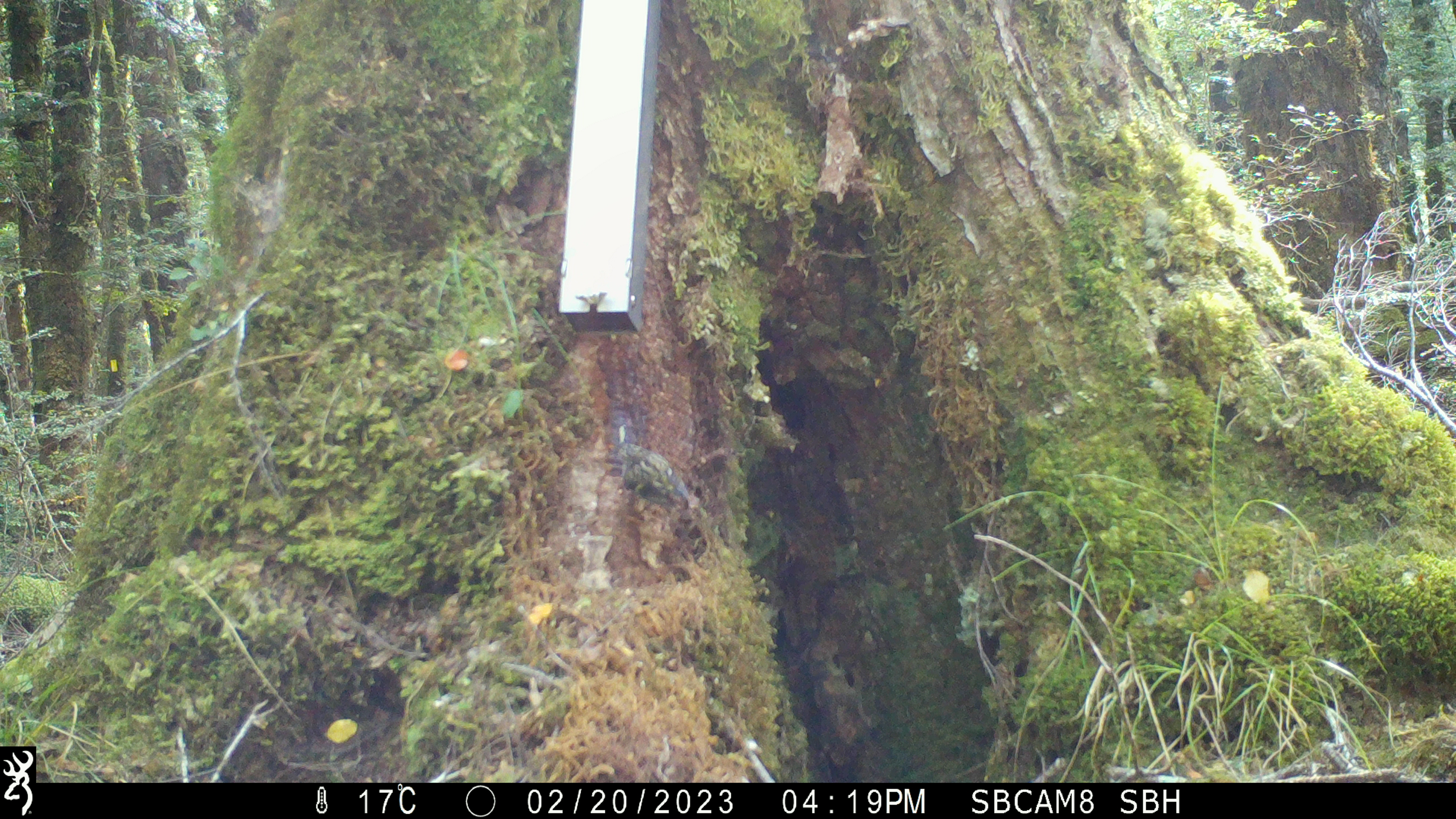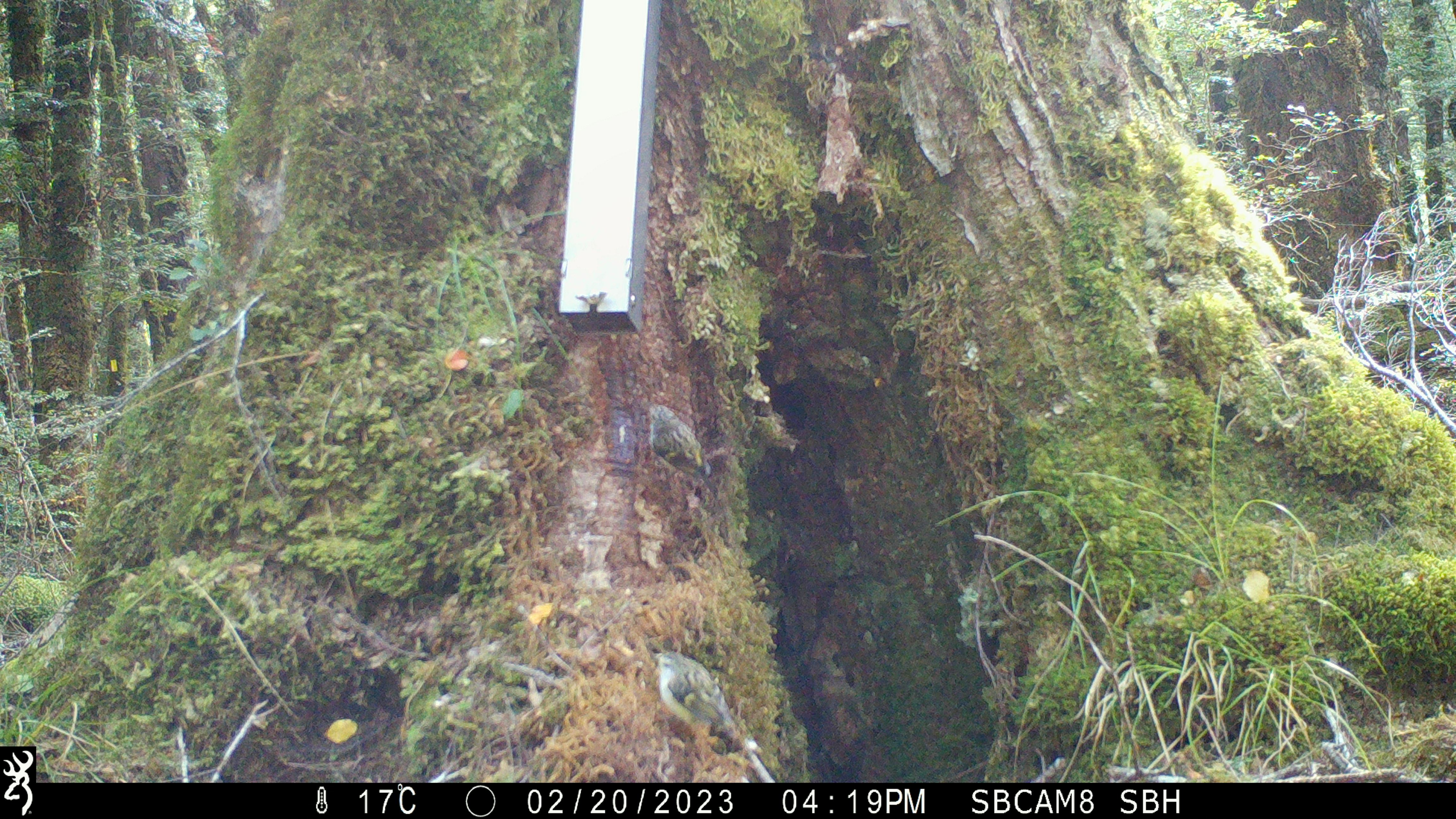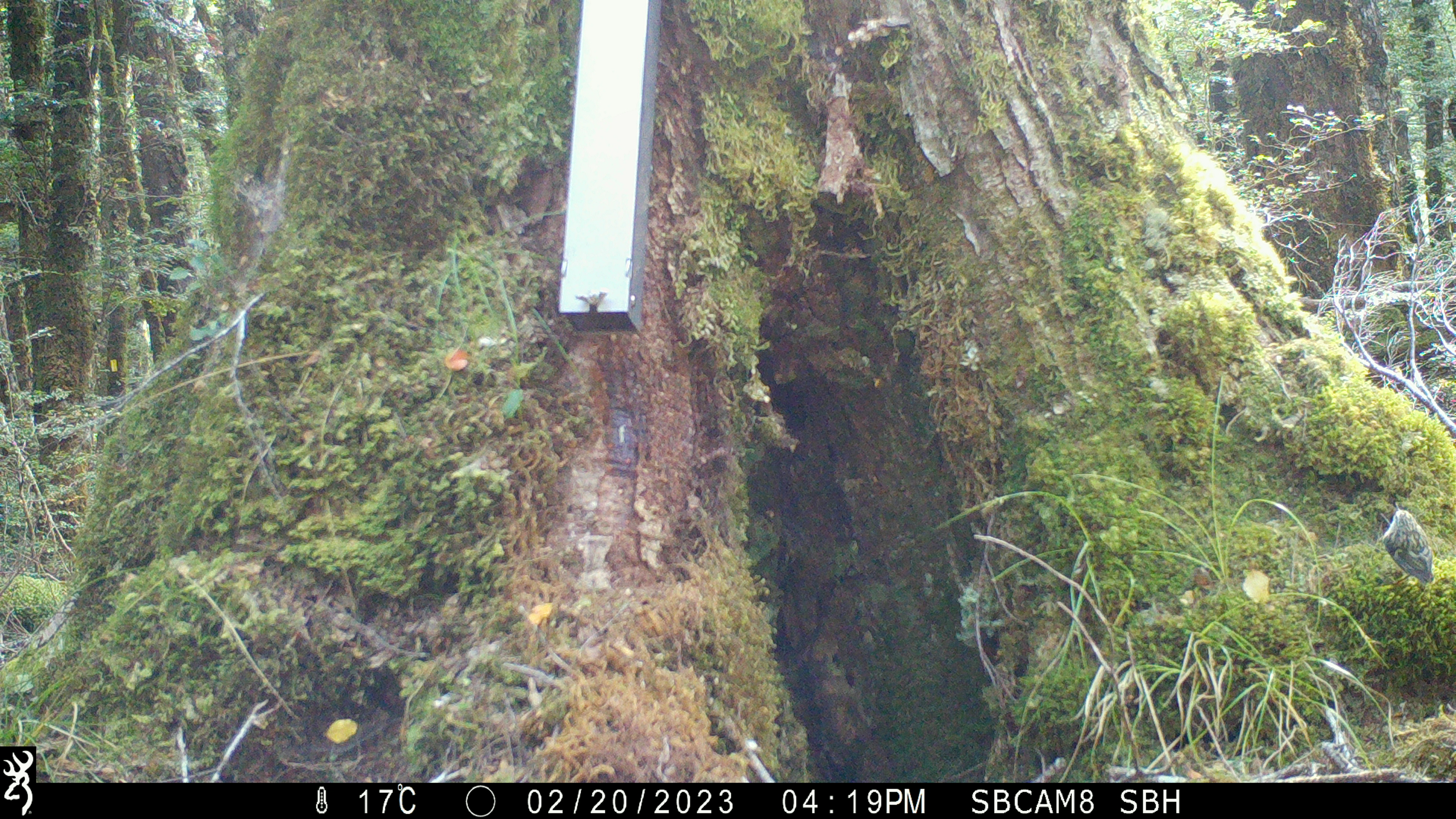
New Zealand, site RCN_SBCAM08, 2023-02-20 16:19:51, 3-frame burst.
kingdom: Animalia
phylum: Chordata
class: Aves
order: Passeriformes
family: Acanthisittidae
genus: Acanthisitta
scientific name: Acanthisitta chloris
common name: rifleman